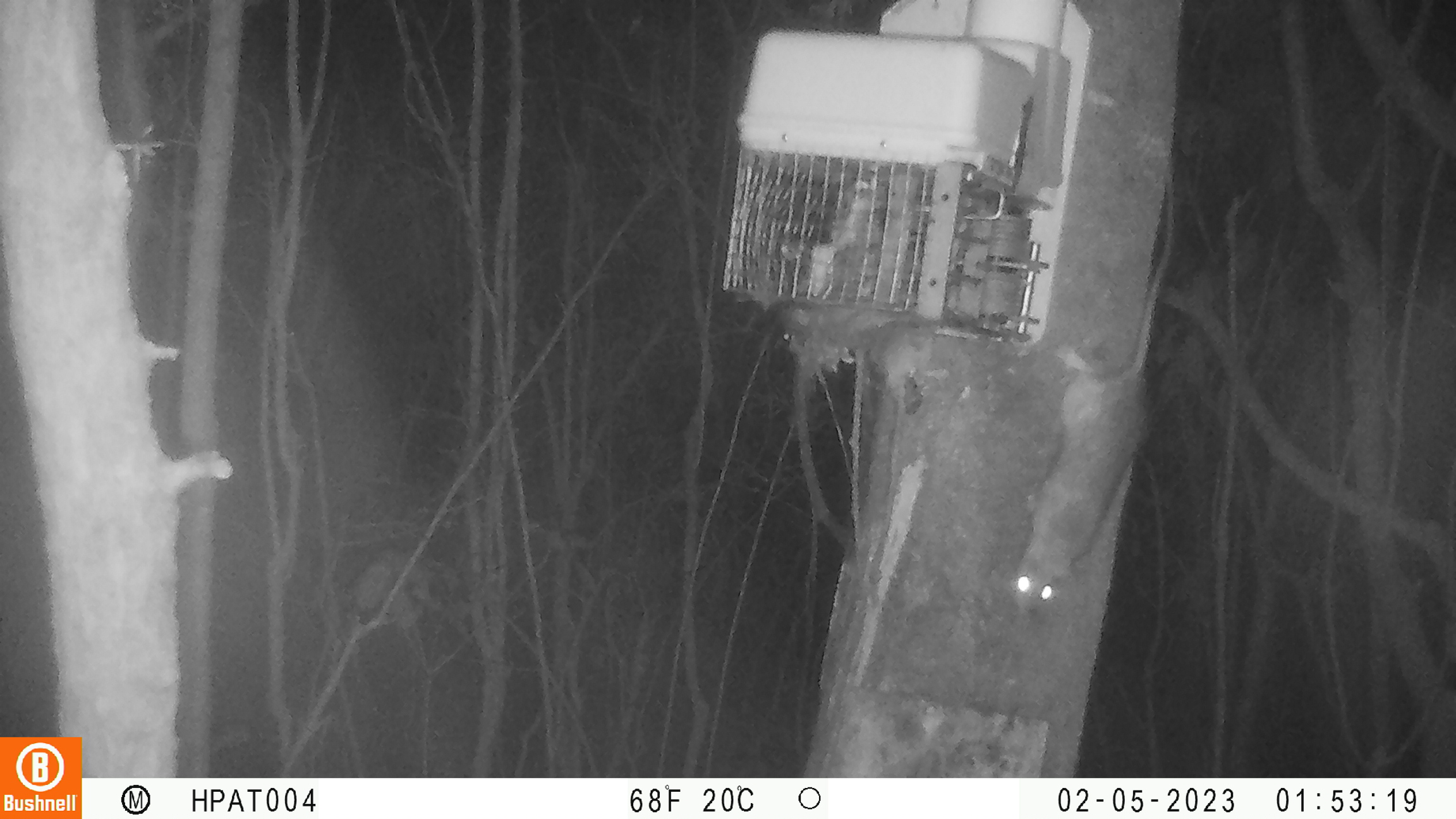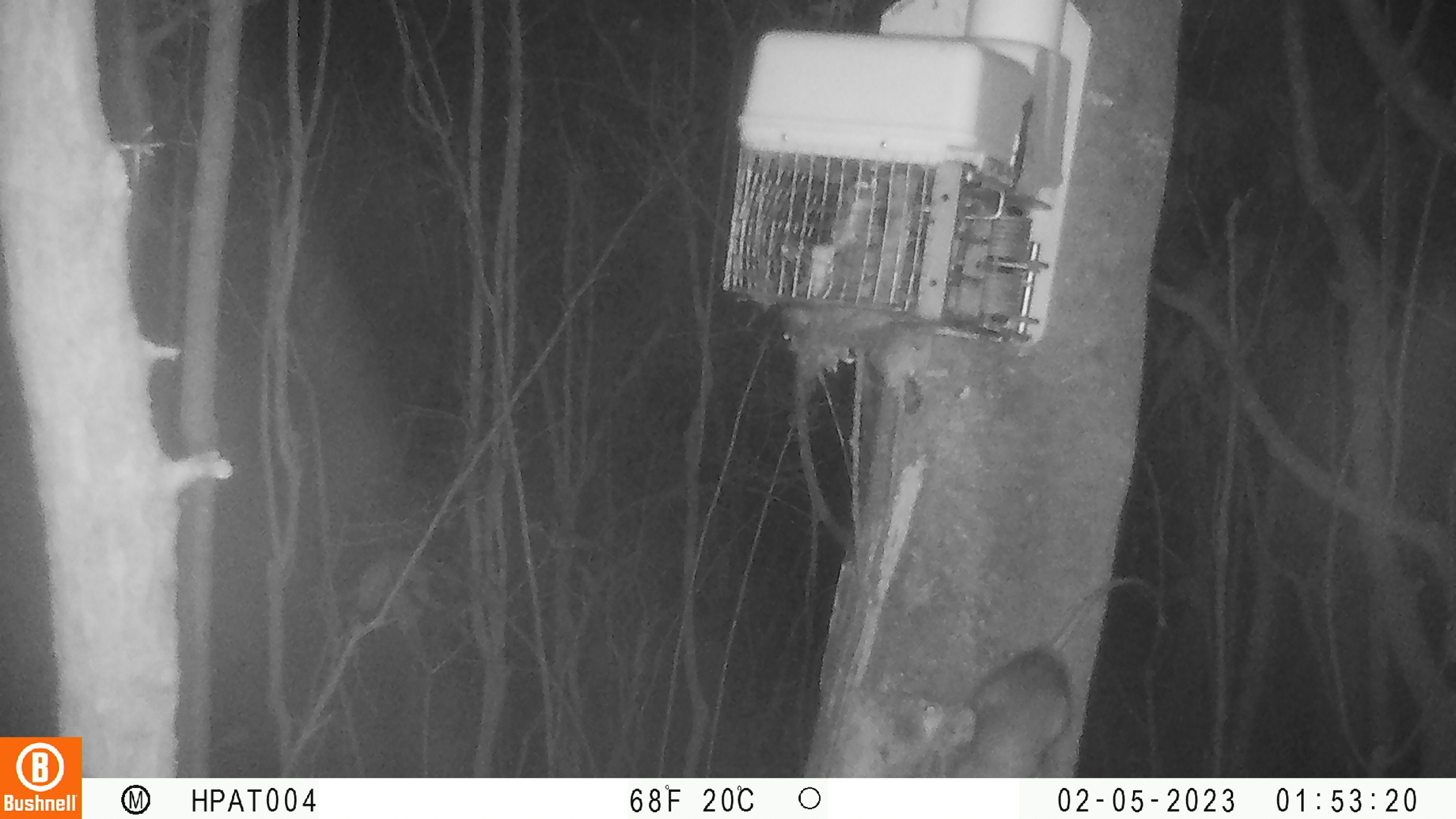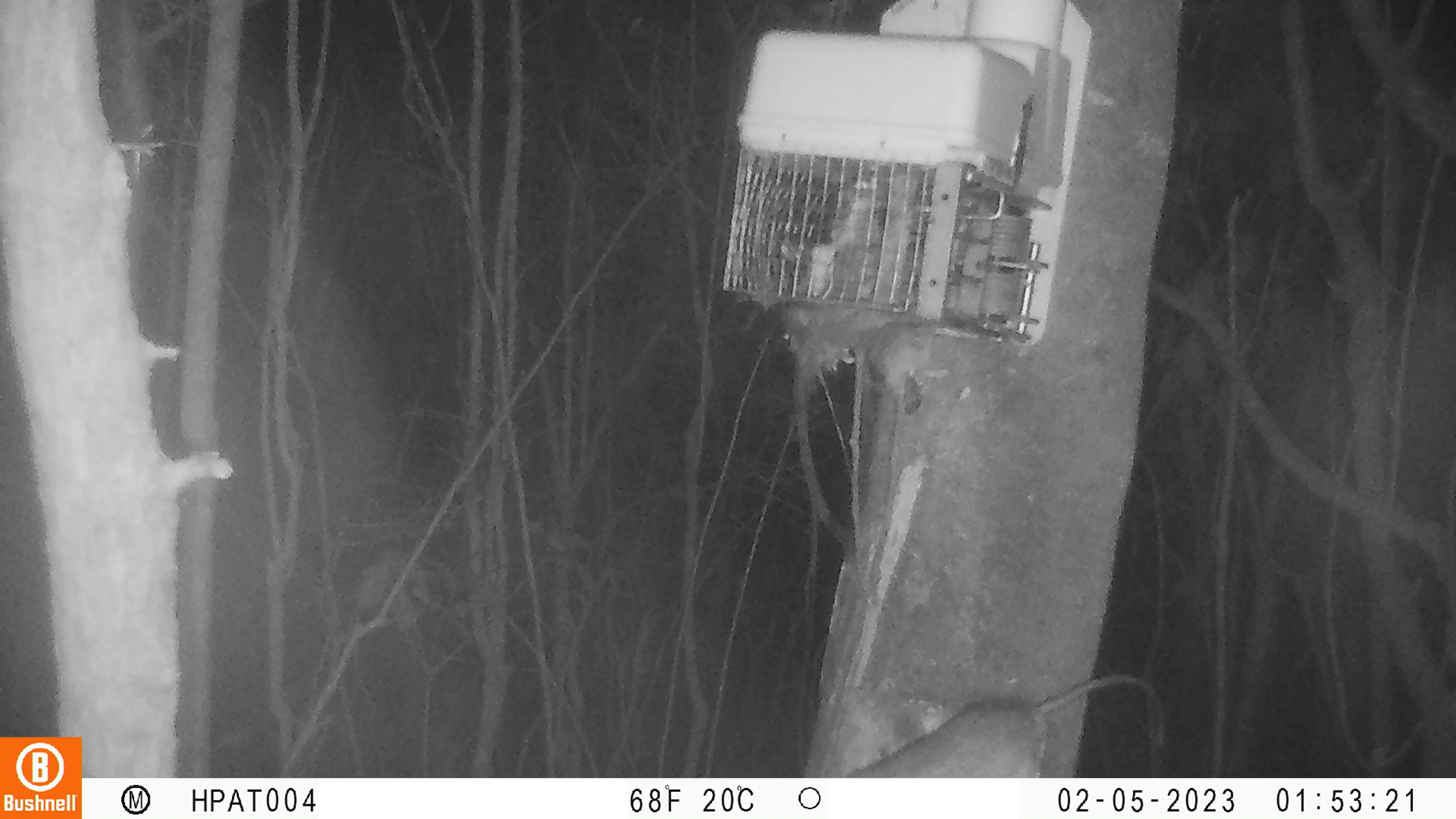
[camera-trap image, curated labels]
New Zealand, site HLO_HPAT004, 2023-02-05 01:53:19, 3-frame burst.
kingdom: Animalia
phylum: Chordata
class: Mammalia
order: Rodentia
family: Muridae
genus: Rattus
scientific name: Rattus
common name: rat